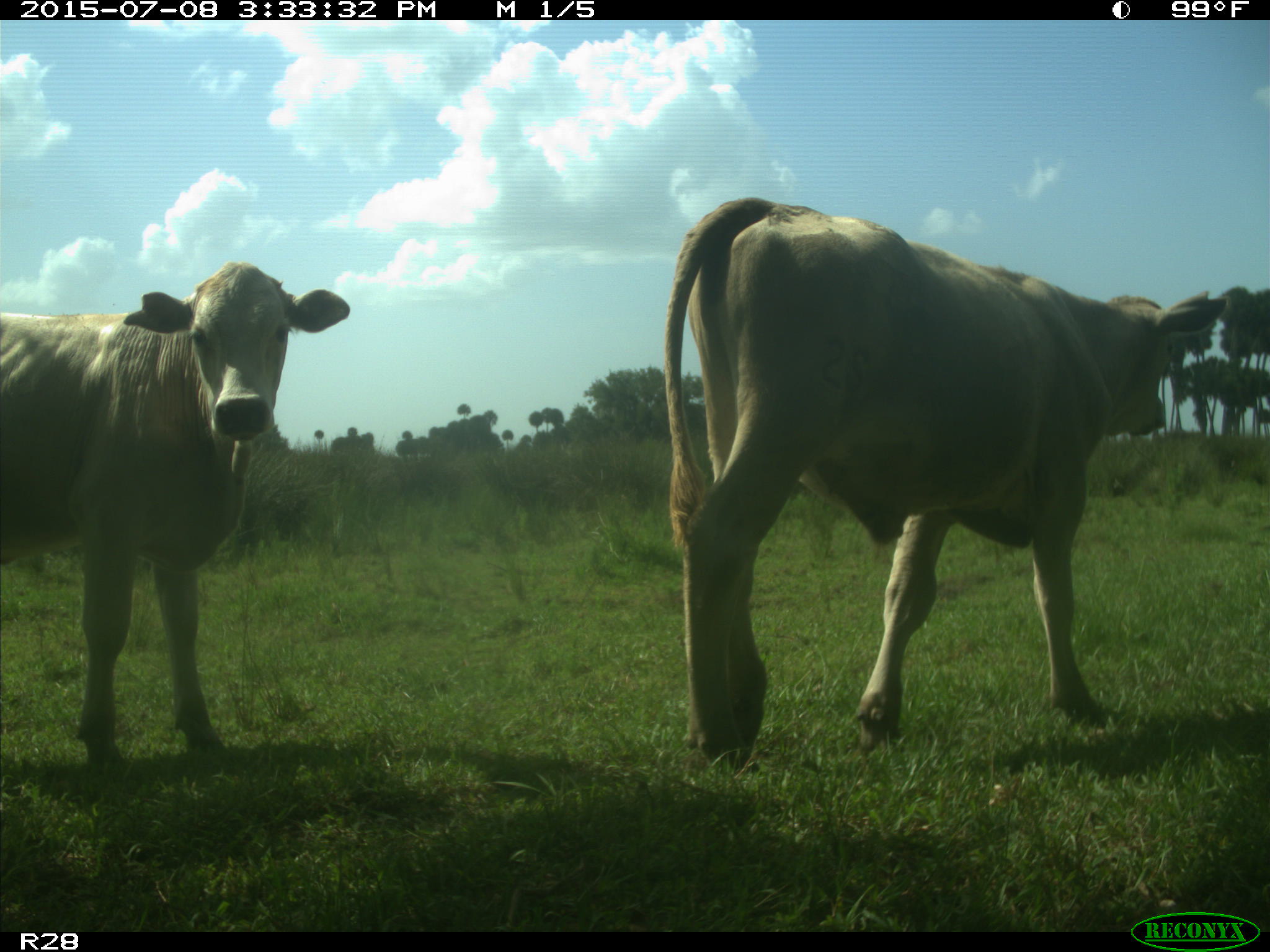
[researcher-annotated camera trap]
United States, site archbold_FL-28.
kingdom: Animalia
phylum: Chordata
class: Mammalia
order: Artiodactyla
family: Bovidae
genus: Bos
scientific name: Bos taurus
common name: domestic cow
Bos taurus (domestic cow).